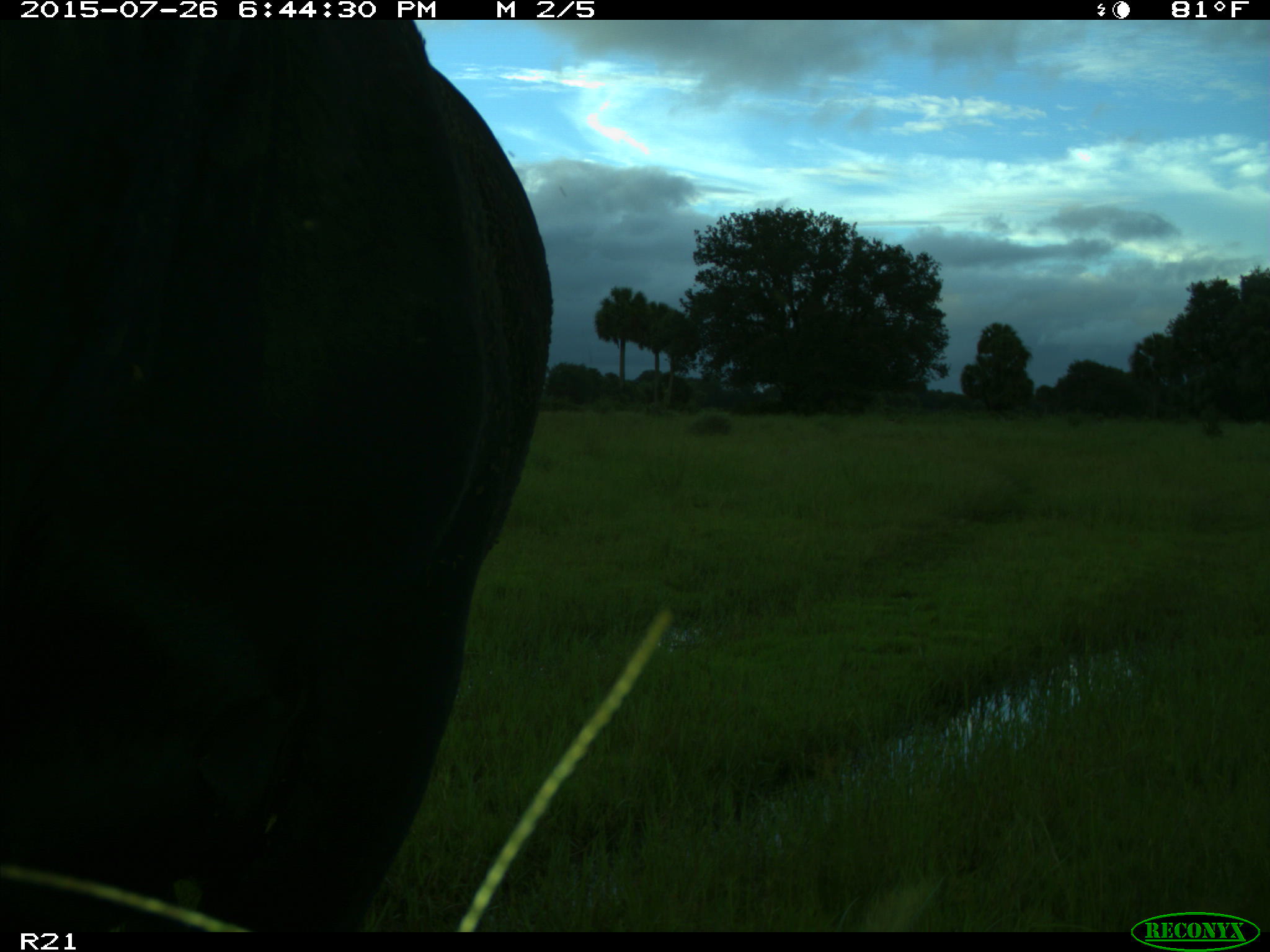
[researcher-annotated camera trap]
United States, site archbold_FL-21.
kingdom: Animalia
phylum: Chordata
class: Mammalia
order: Artiodactyla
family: Bovidae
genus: Bos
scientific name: Bos taurus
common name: domestic cow